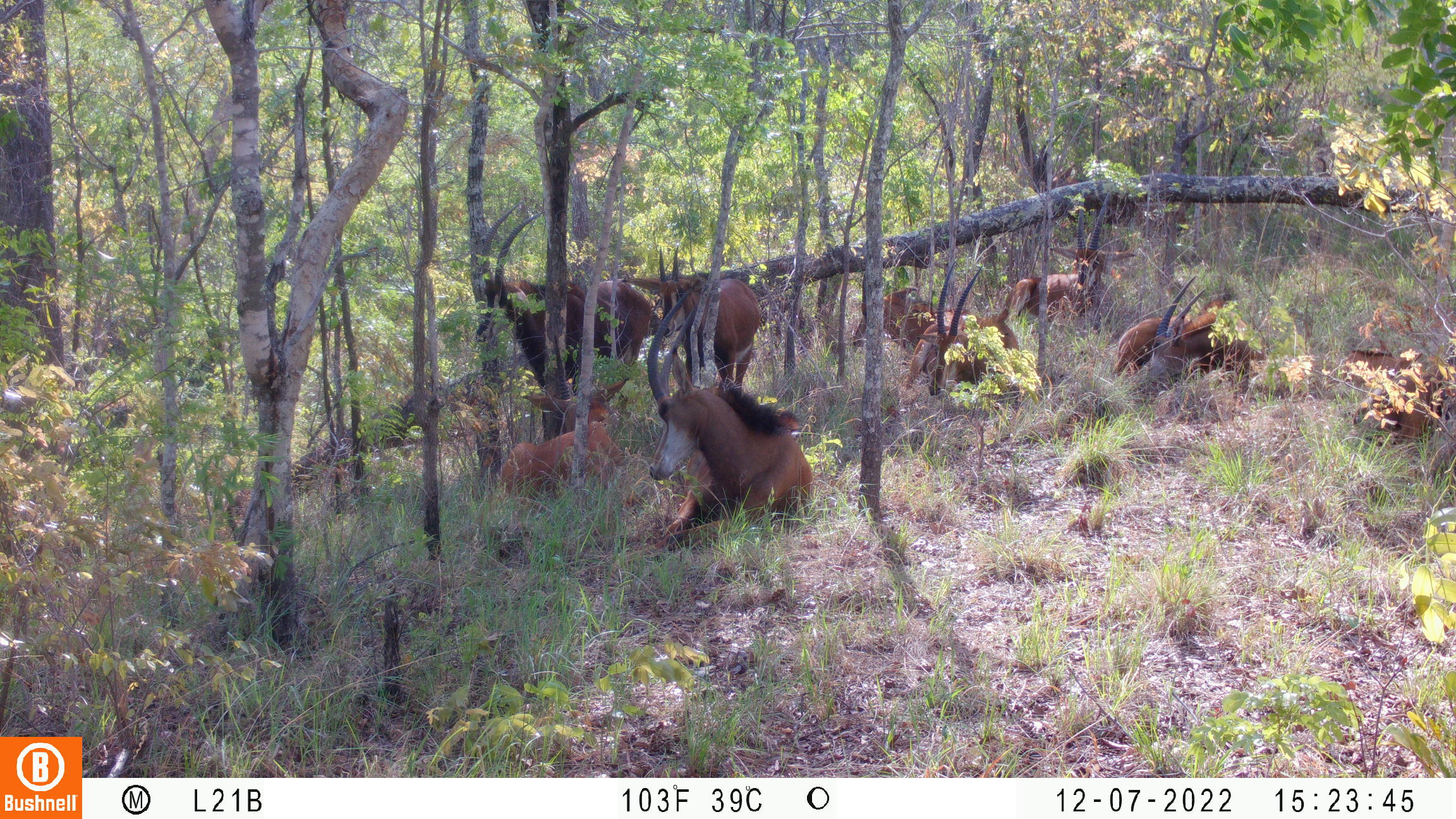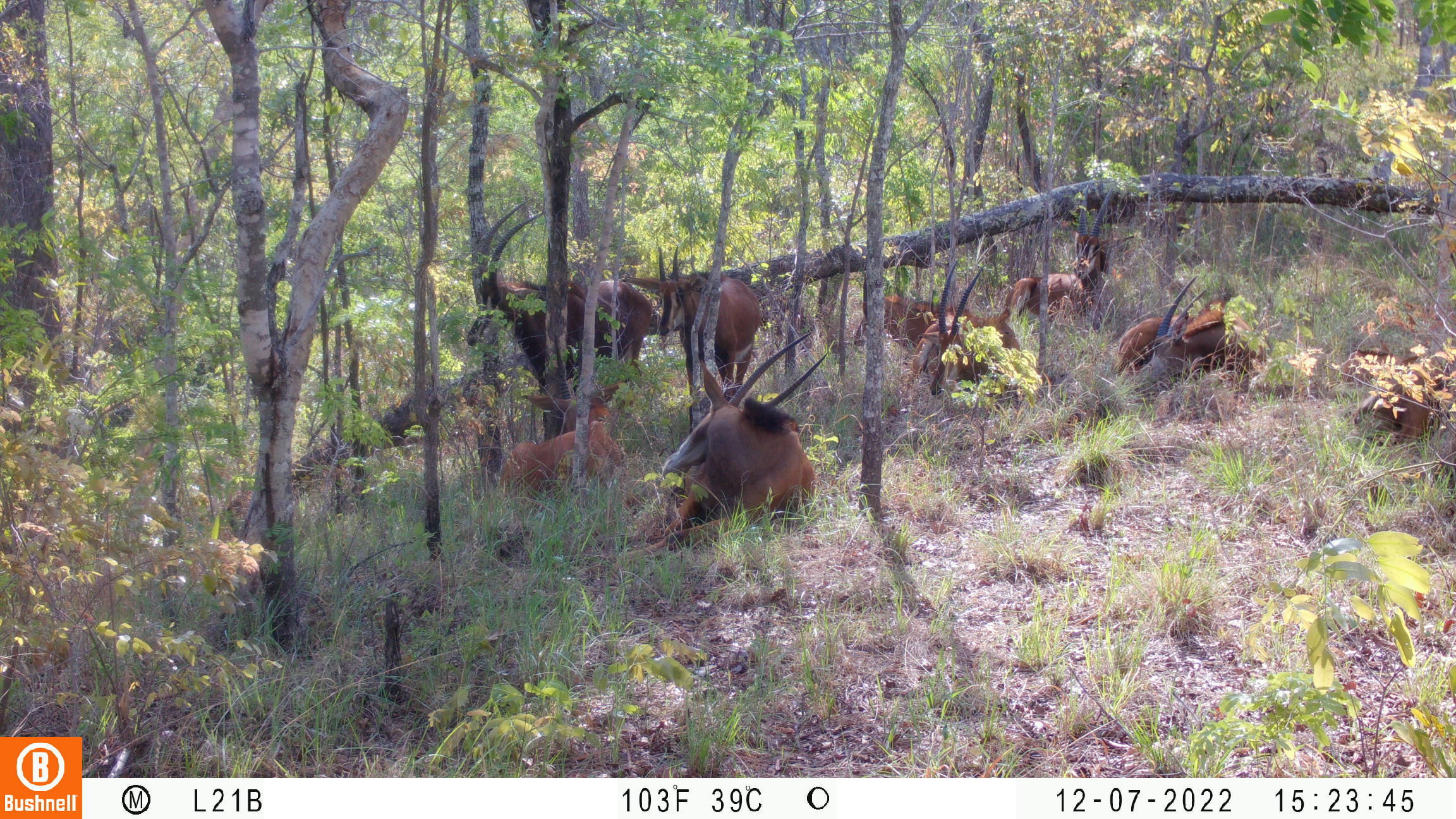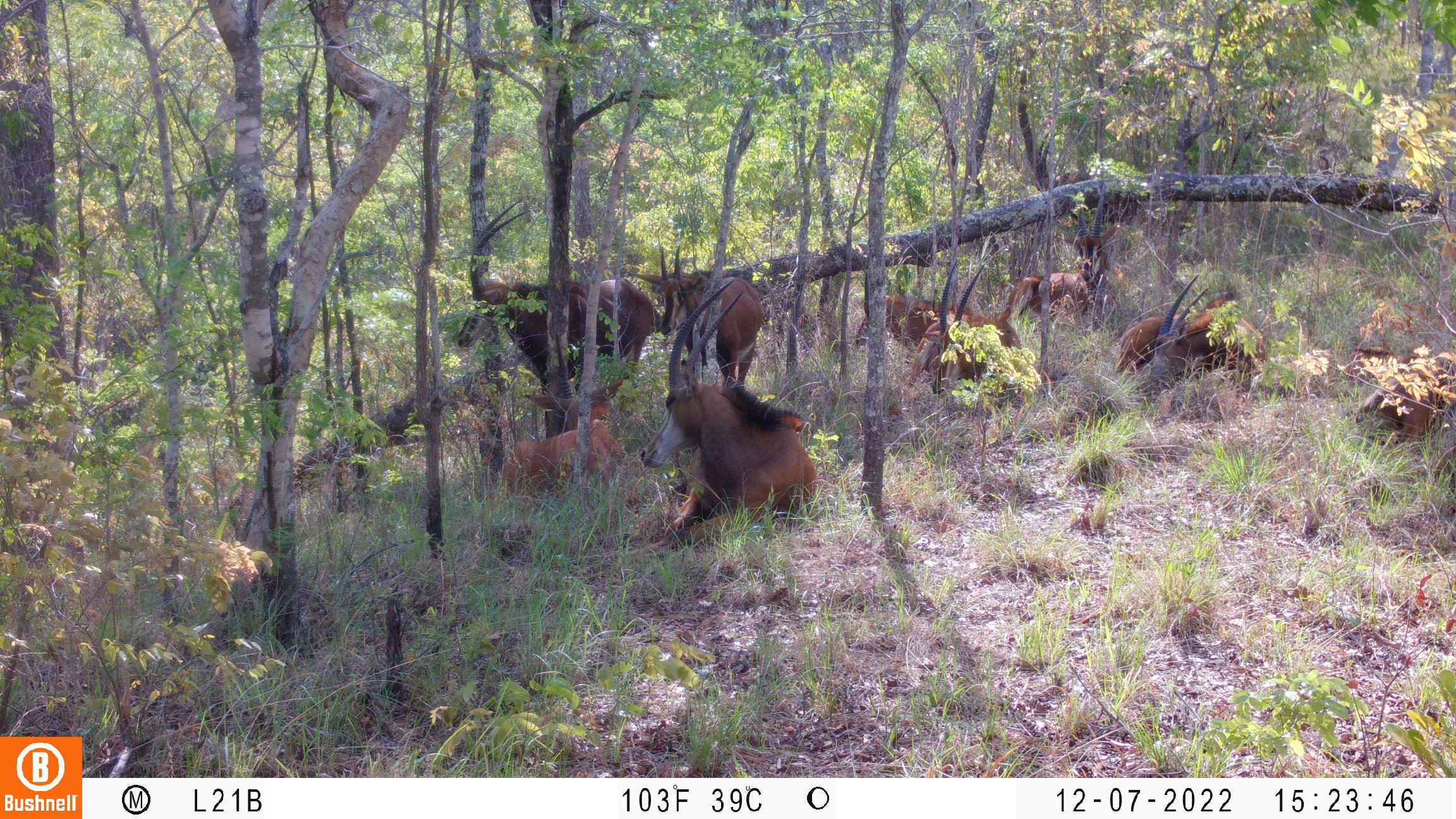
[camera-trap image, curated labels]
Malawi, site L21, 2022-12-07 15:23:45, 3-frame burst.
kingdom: Animalia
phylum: Chordata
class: Mammalia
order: Artiodactyla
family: Bovidae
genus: Hippotragus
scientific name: Hippotragus niger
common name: sable antelope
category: sable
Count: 11.